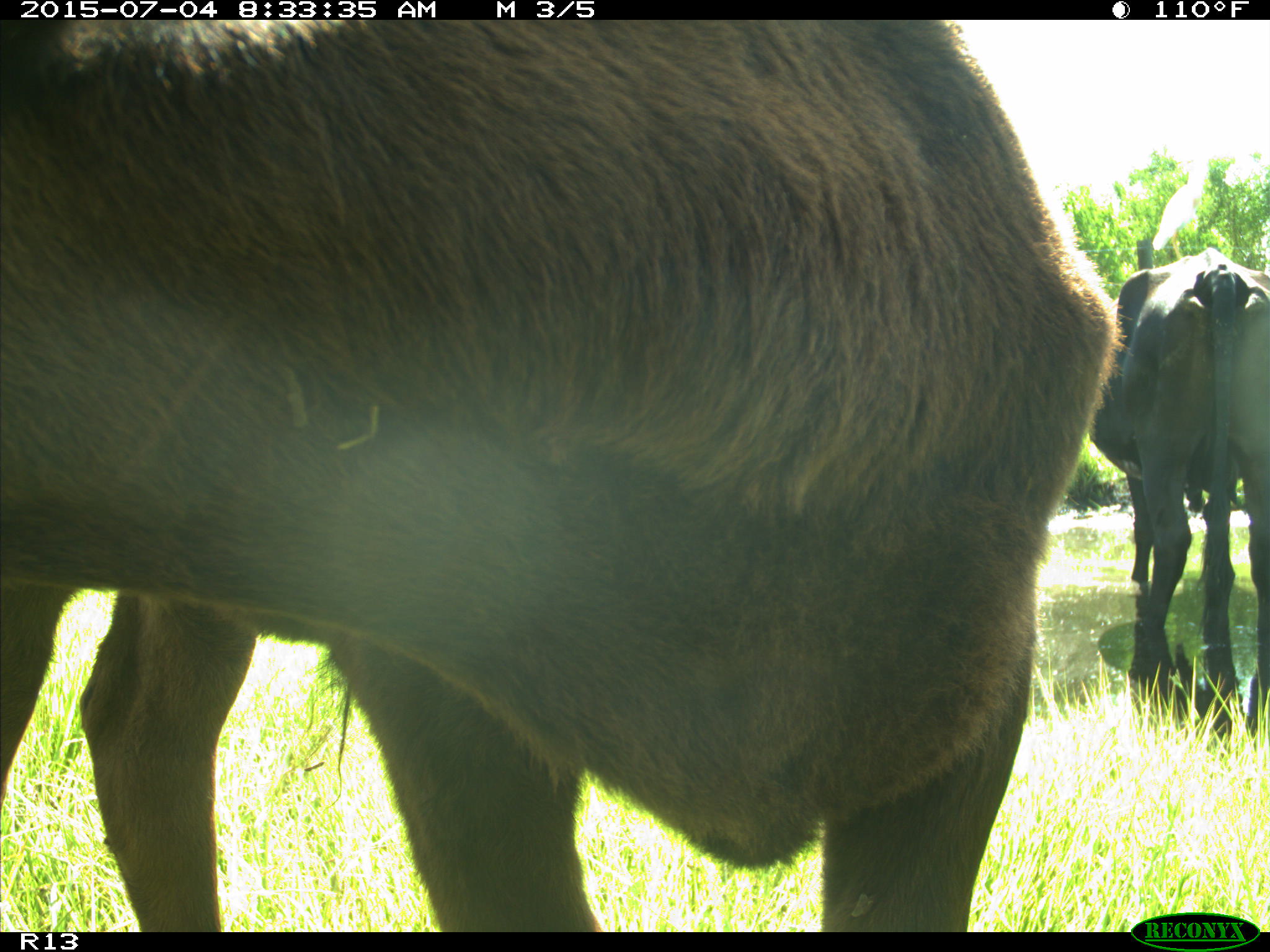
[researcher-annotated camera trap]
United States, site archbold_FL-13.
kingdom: Animalia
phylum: Chordata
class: Mammalia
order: Artiodactyla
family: Bovidae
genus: Bos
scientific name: Bos taurus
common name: domestic cow